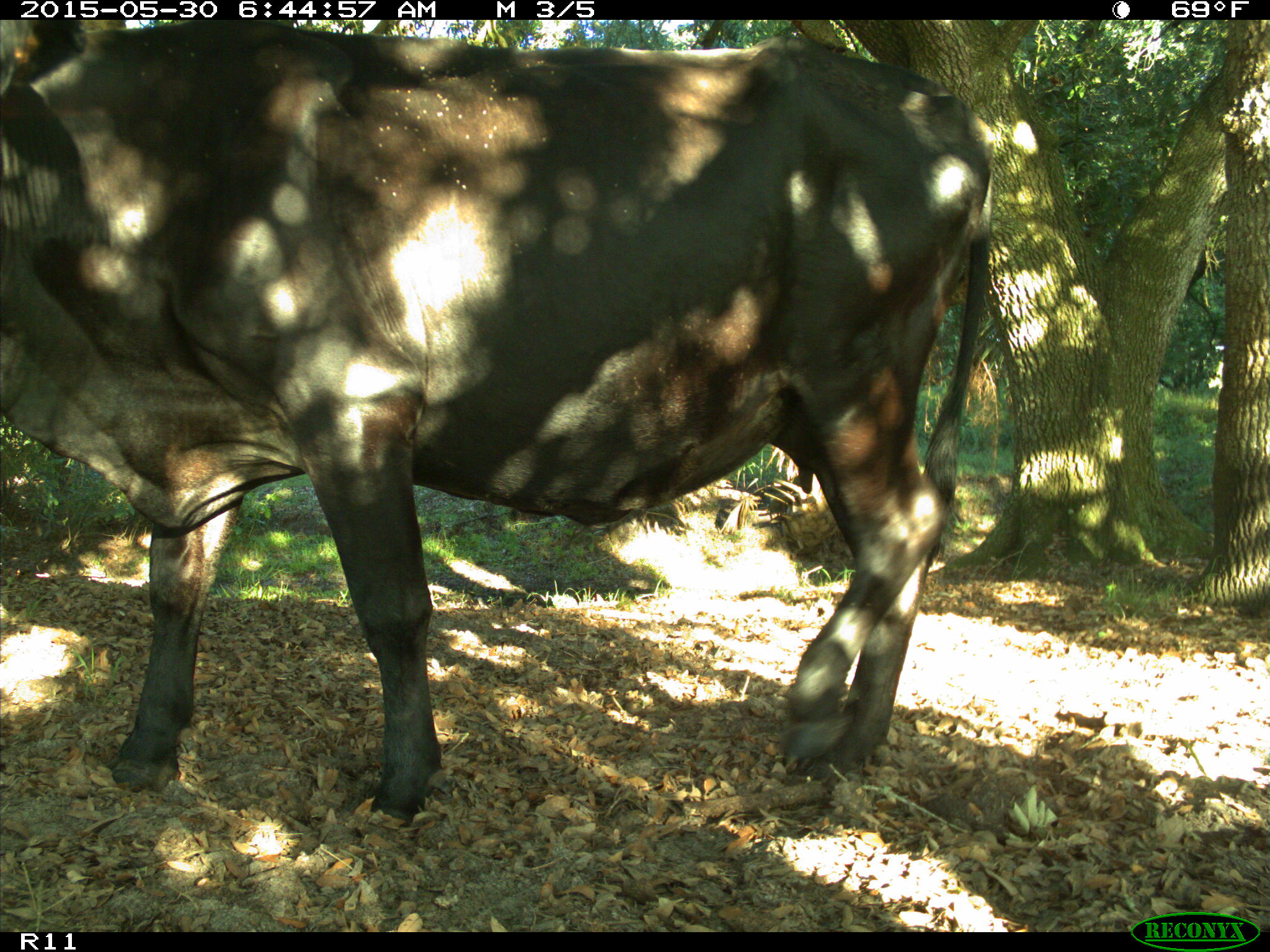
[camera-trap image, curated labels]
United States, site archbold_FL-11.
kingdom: Animalia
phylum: Chordata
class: Mammalia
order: Artiodactyla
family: Bovidae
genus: Bos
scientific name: Bos taurus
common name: domestic cow